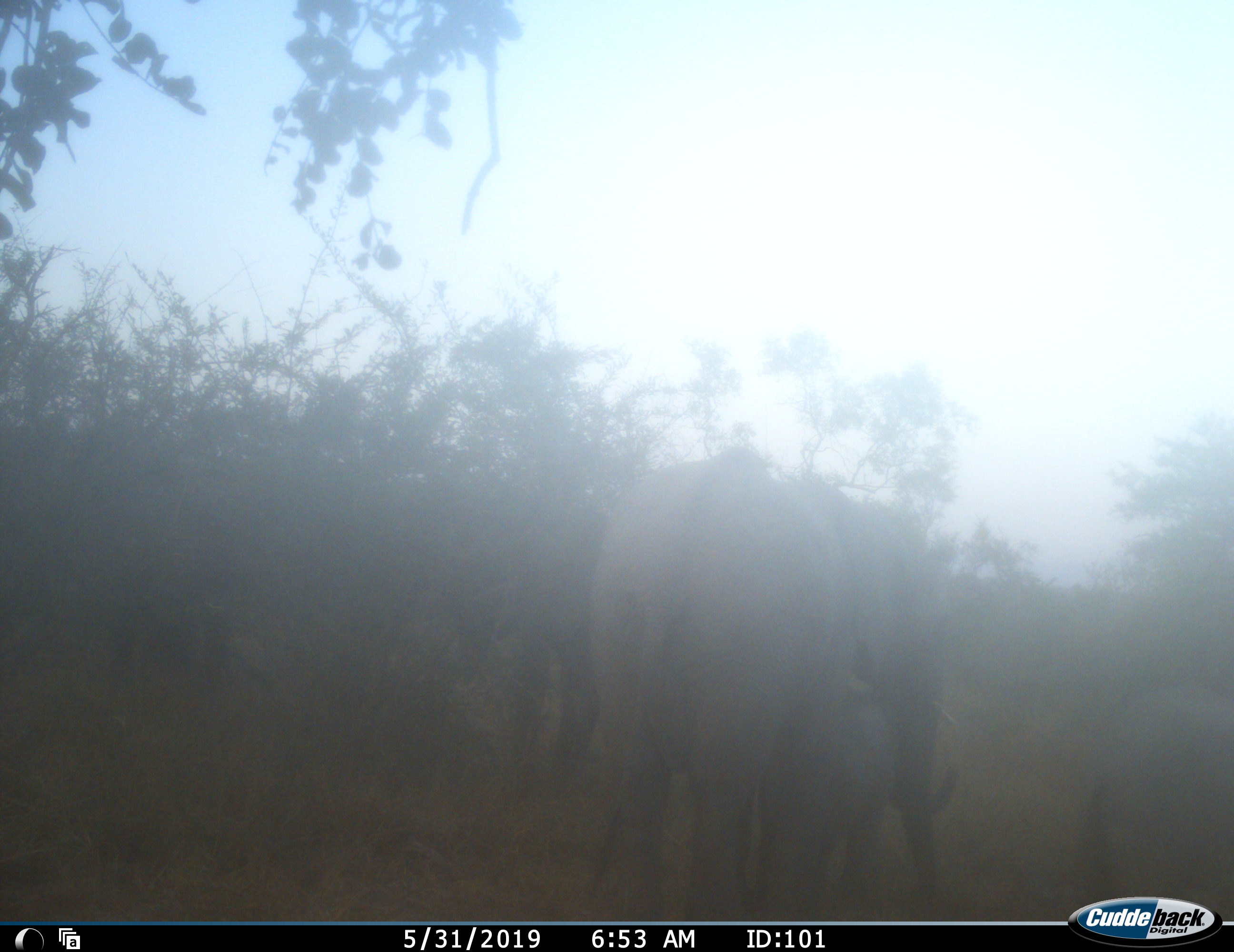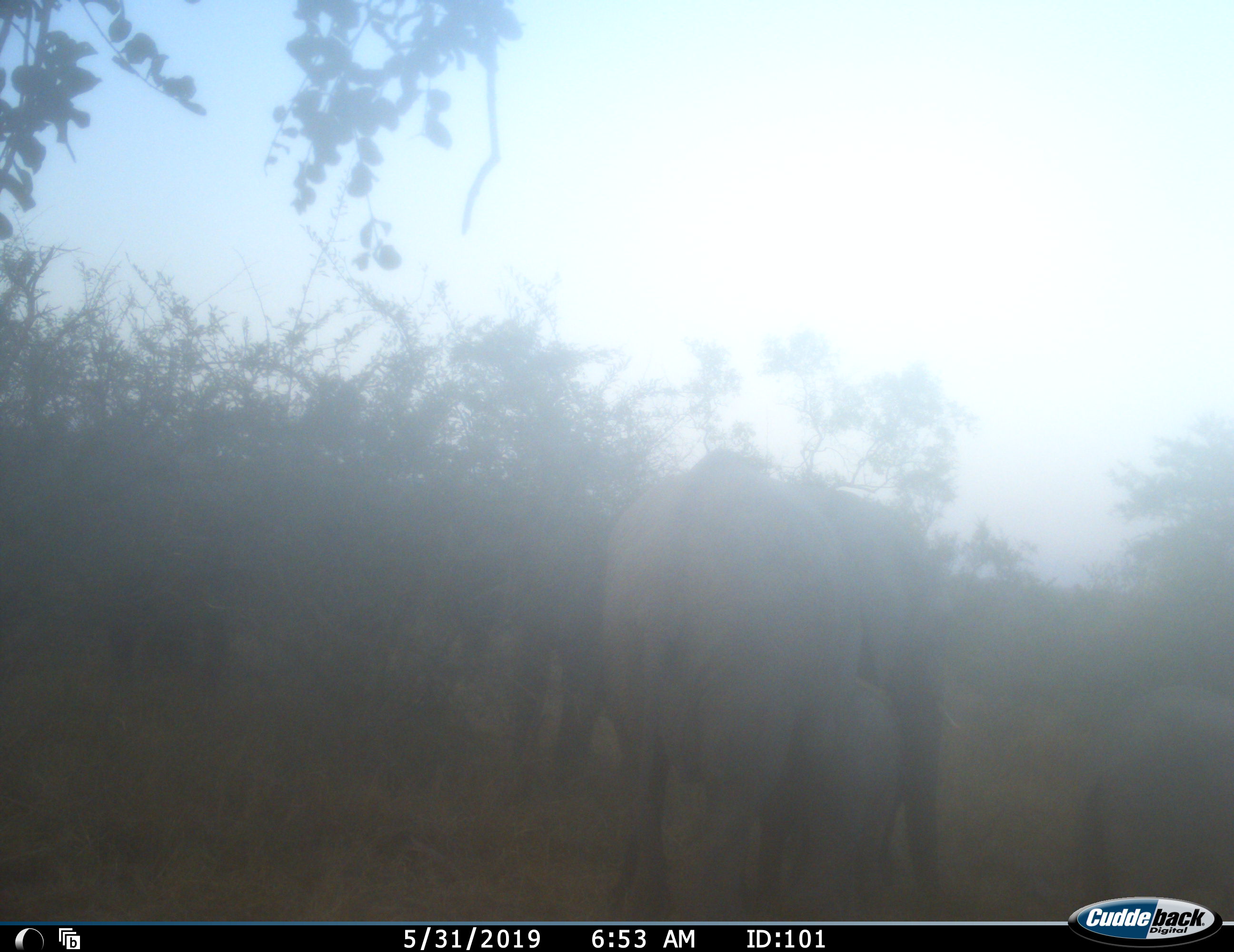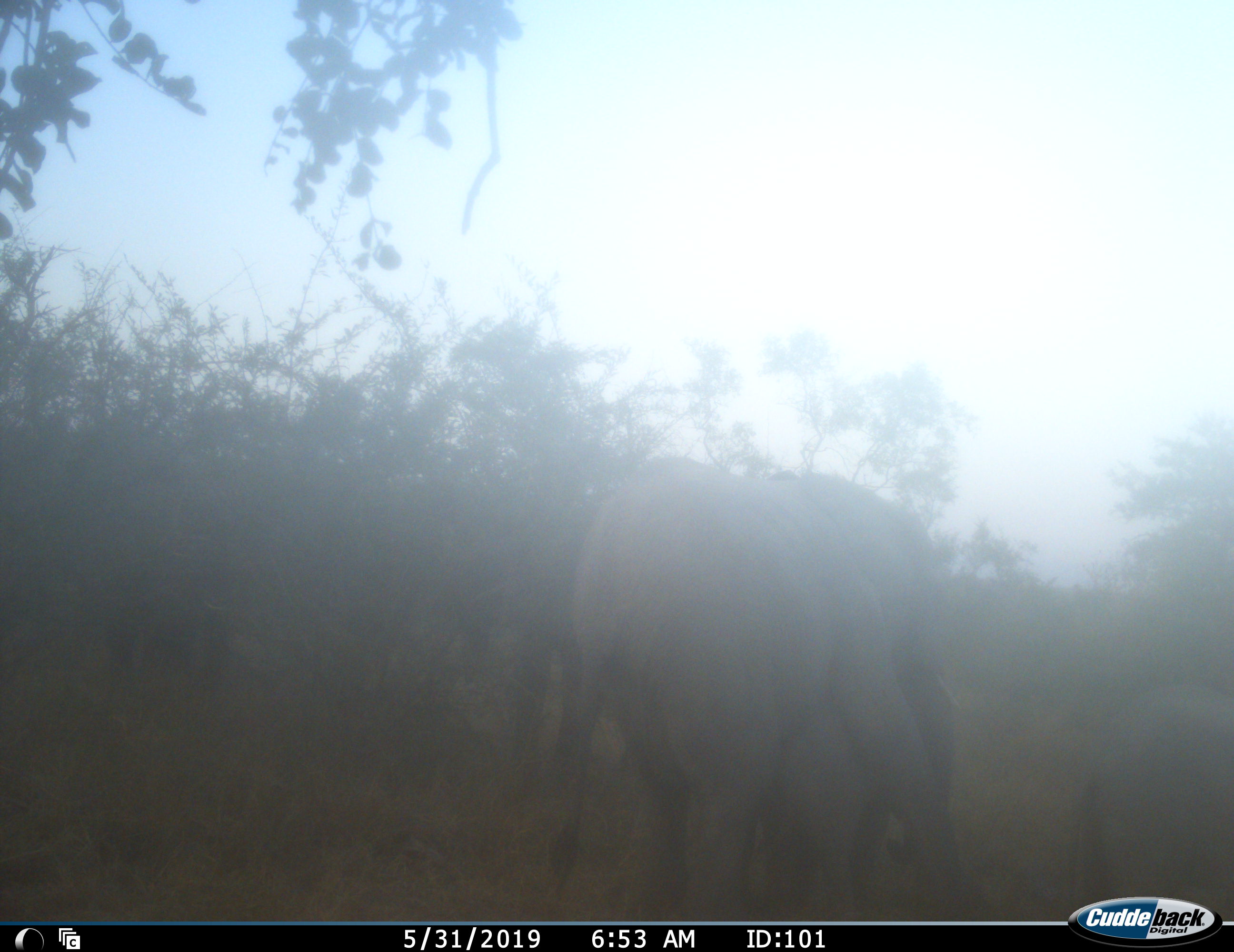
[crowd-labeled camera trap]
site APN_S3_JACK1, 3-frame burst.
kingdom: Animalia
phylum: Chordata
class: Mammalia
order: Proboscidea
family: Elephantidae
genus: Loxodonta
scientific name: Loxodonta africana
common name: african bush elephant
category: elephant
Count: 3.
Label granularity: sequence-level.